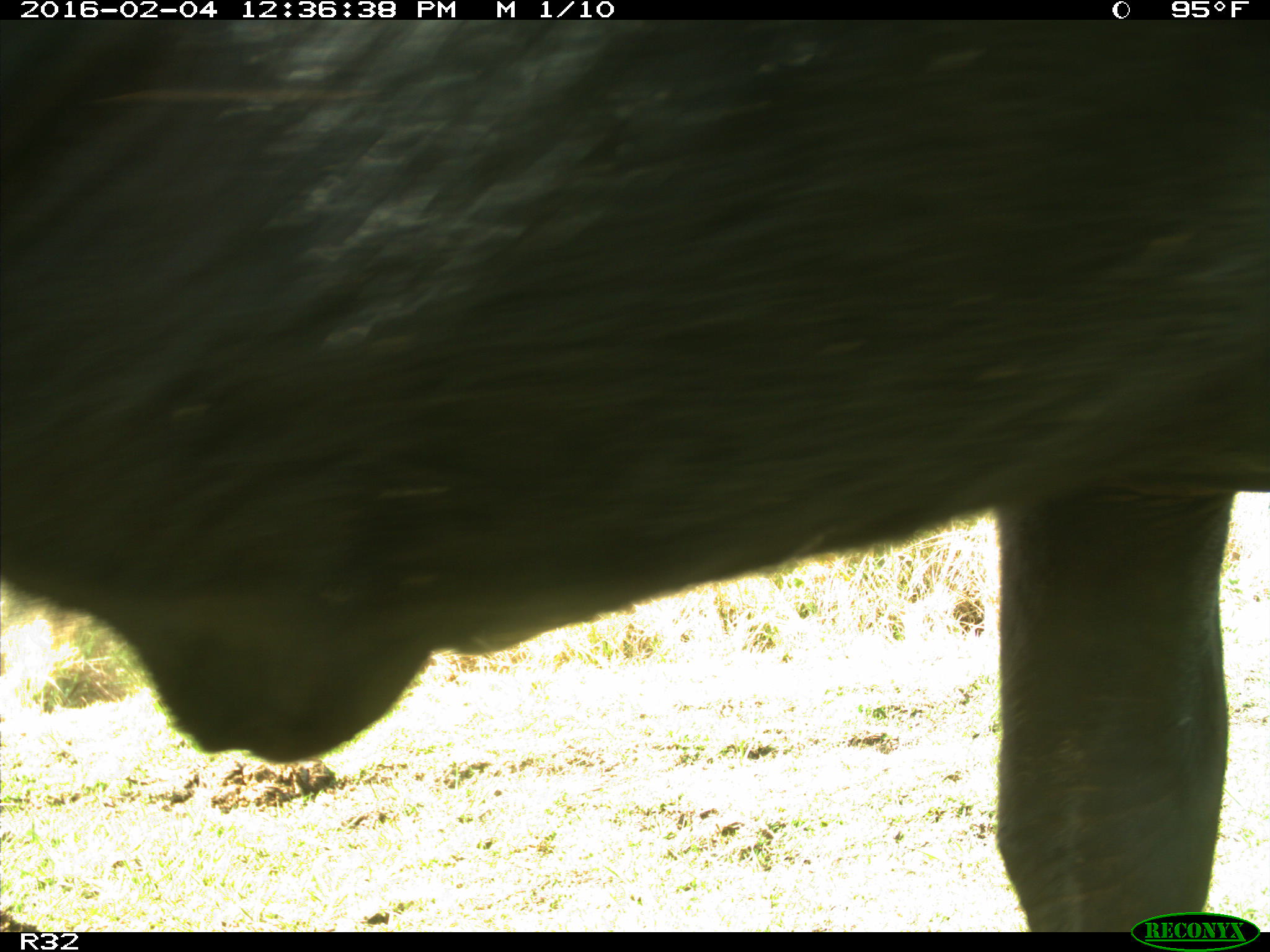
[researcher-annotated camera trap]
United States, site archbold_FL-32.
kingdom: Animalia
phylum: Chordata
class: Mammalia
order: Artiodactyla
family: Bovidae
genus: Bos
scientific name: Bos taurus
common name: domestic cow